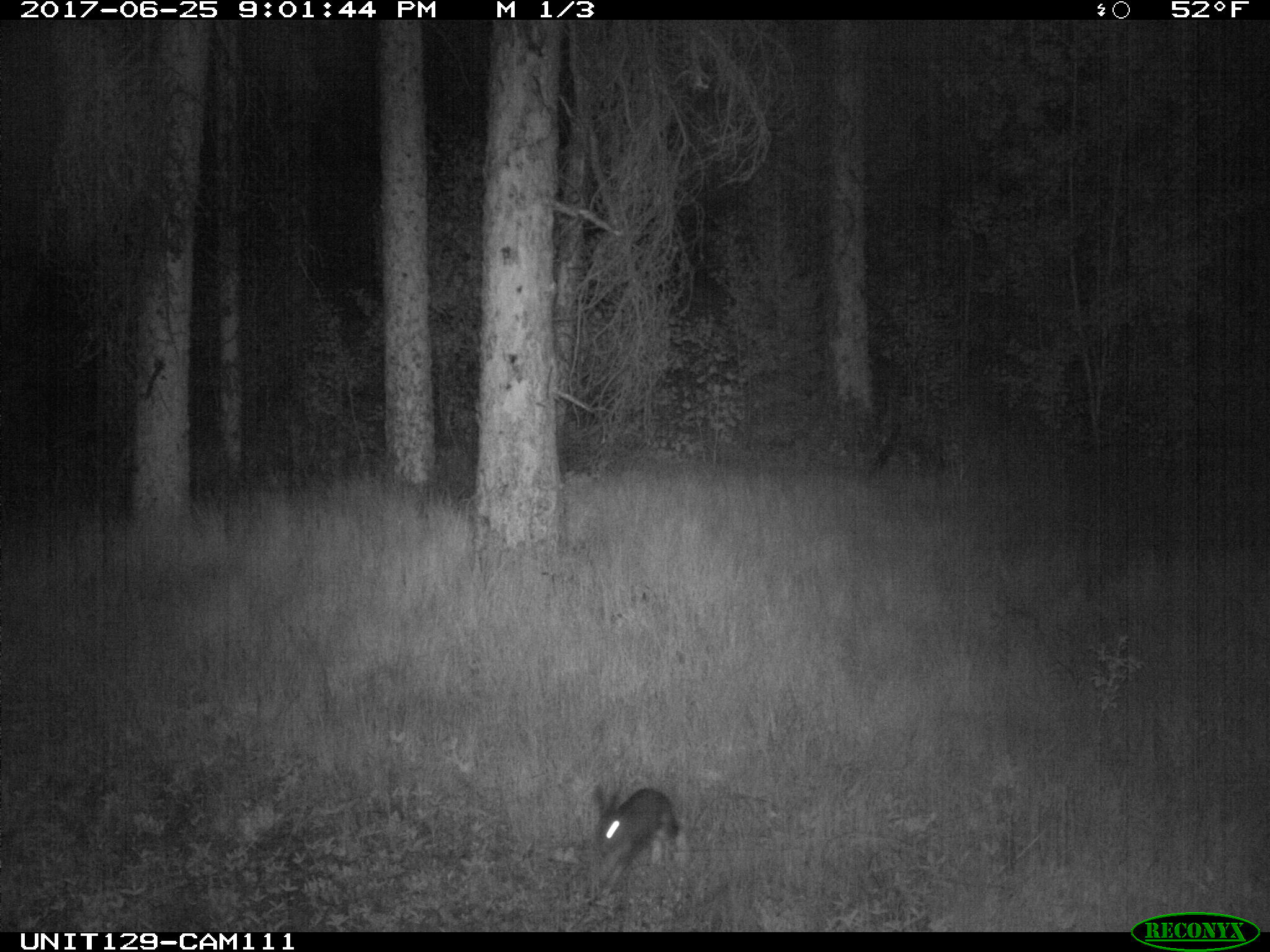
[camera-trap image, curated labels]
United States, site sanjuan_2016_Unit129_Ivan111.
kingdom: Animalia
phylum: Chordata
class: Mammalia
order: Lagomorpha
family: Leporidae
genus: Lepus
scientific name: Lepus americanus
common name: snowshoe hare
Lepus americanus (snowshoe hare).